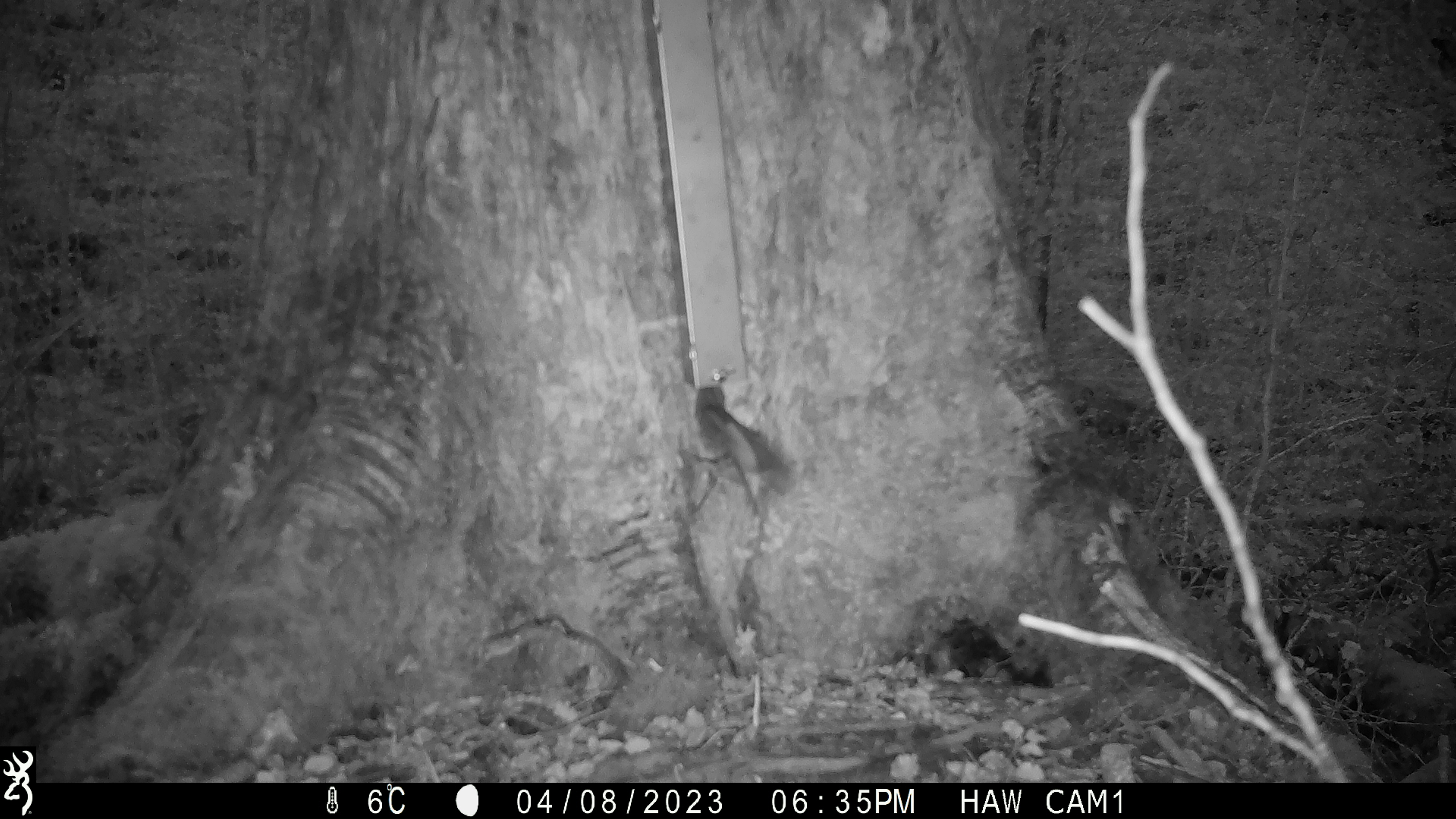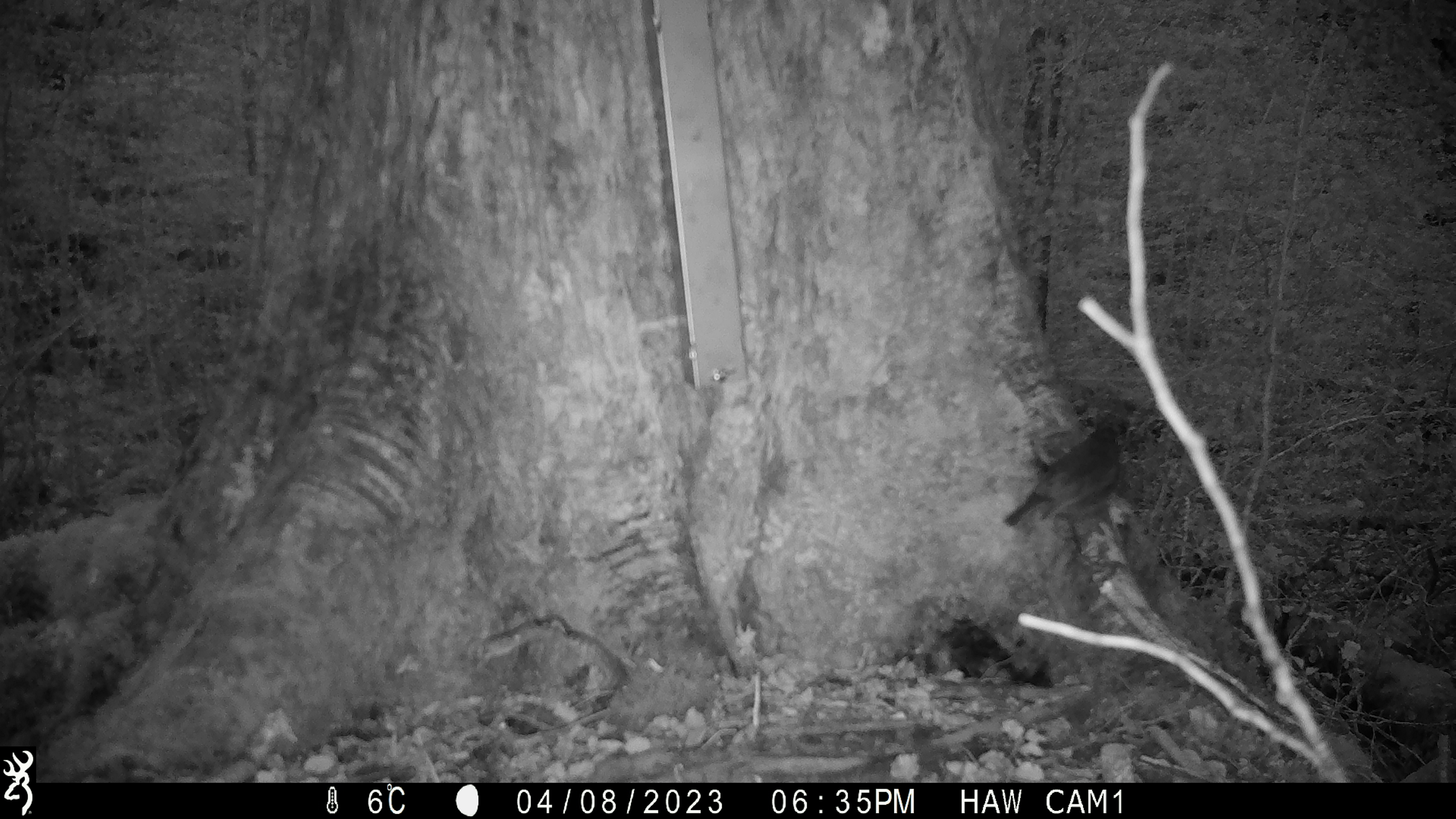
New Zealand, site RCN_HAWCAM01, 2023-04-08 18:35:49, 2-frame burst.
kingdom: Animalia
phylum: Chordata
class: Aves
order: Passeriformes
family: Petroicidae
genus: Petroica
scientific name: Petroica australis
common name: new zealand robin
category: robin